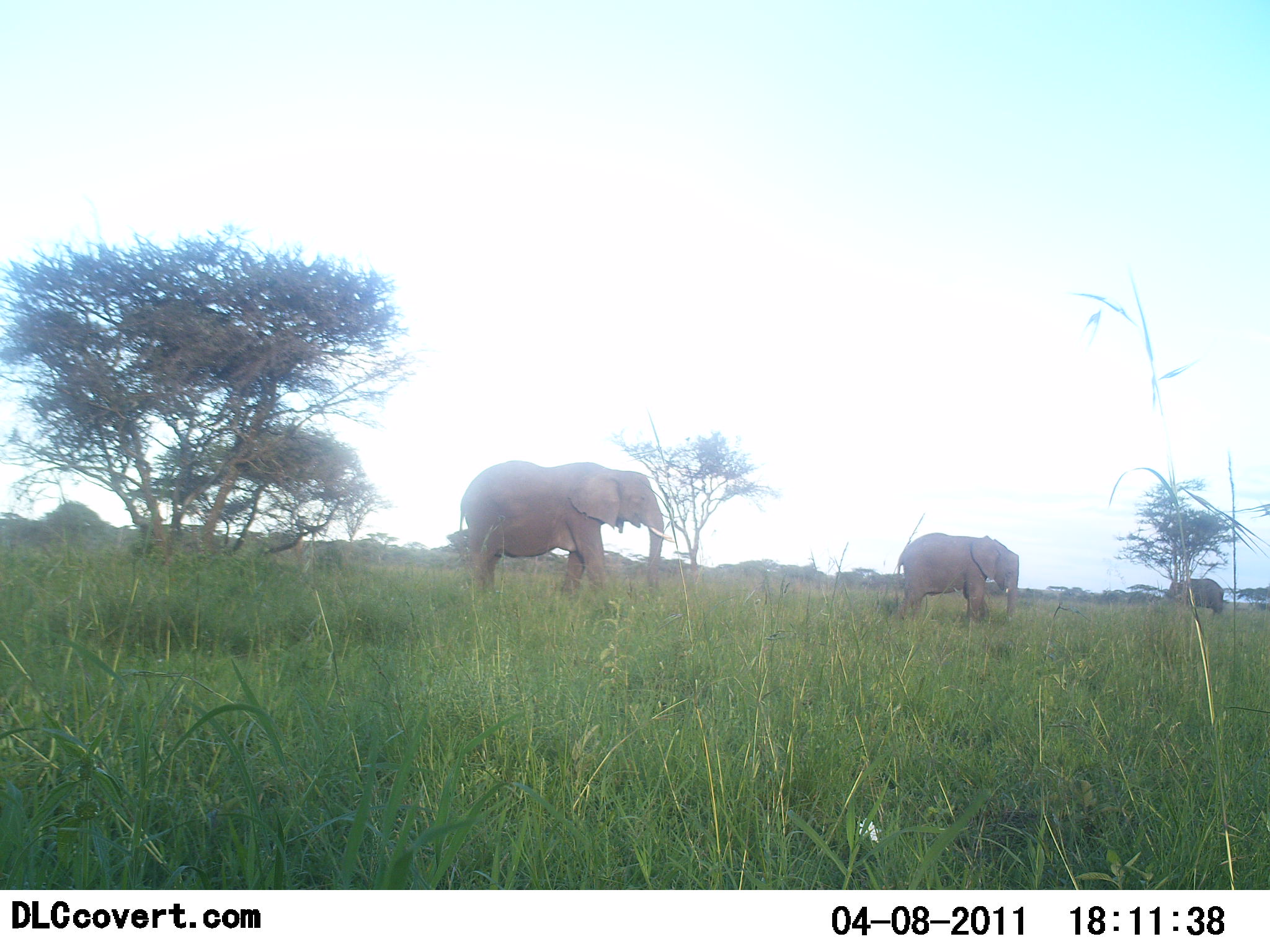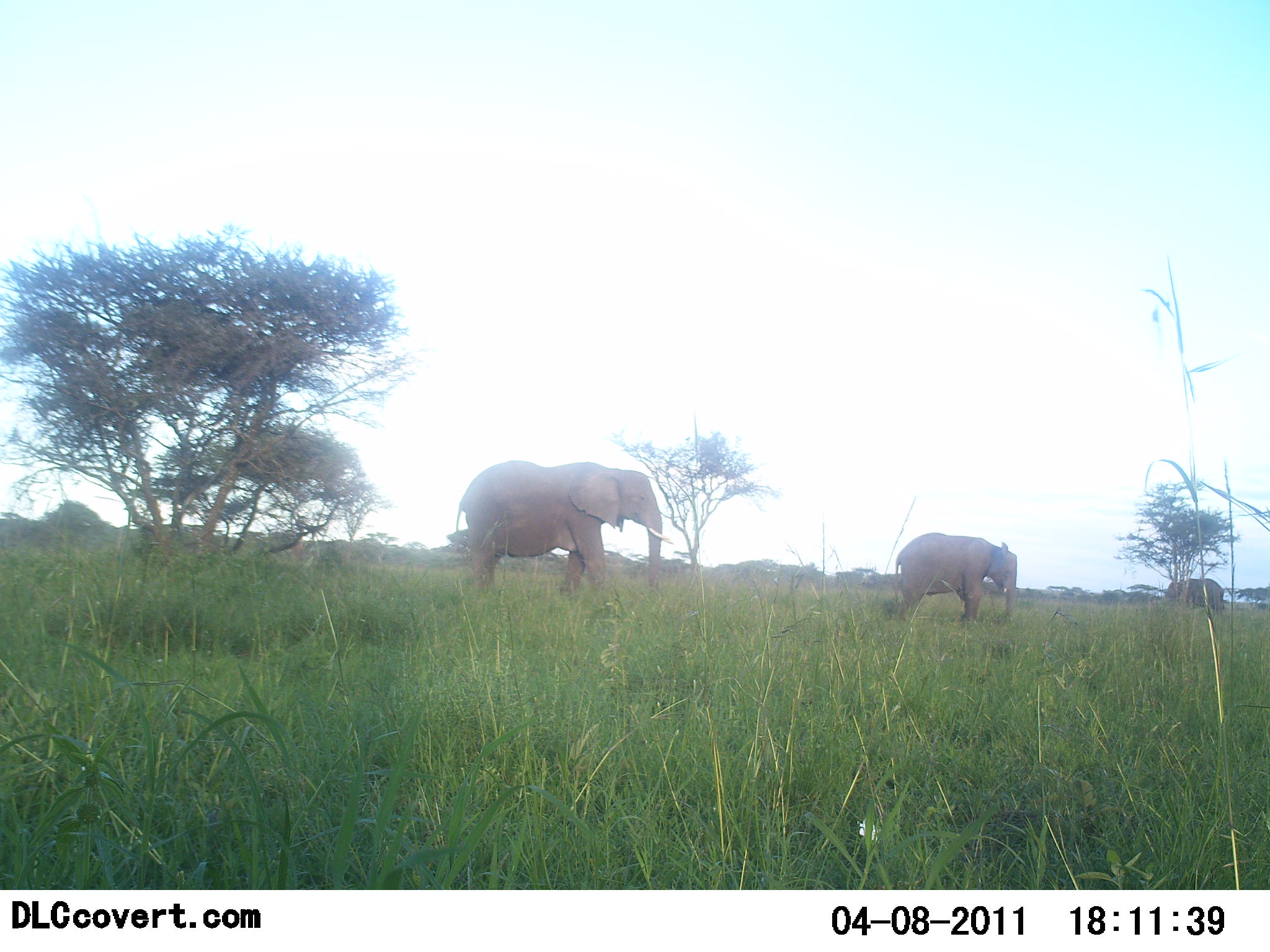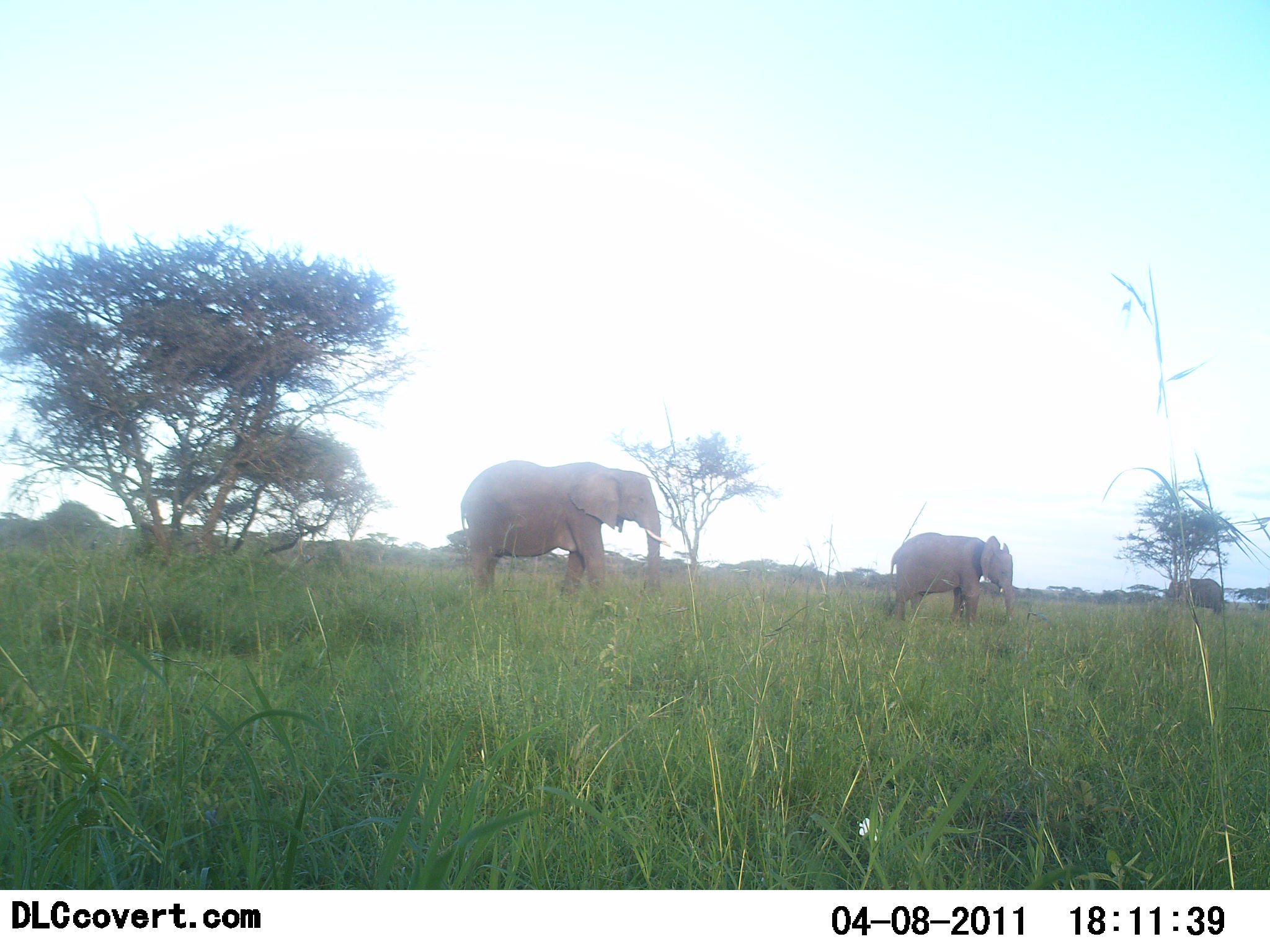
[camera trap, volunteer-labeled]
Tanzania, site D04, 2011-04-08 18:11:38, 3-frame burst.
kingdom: Animalia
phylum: Chordata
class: Mammalia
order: Proboscidea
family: Elephantidae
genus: Loxodonta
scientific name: Loxodonta africana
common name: african bush elephant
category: elephant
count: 3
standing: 91%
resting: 0%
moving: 9%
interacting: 0%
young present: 18%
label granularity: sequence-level